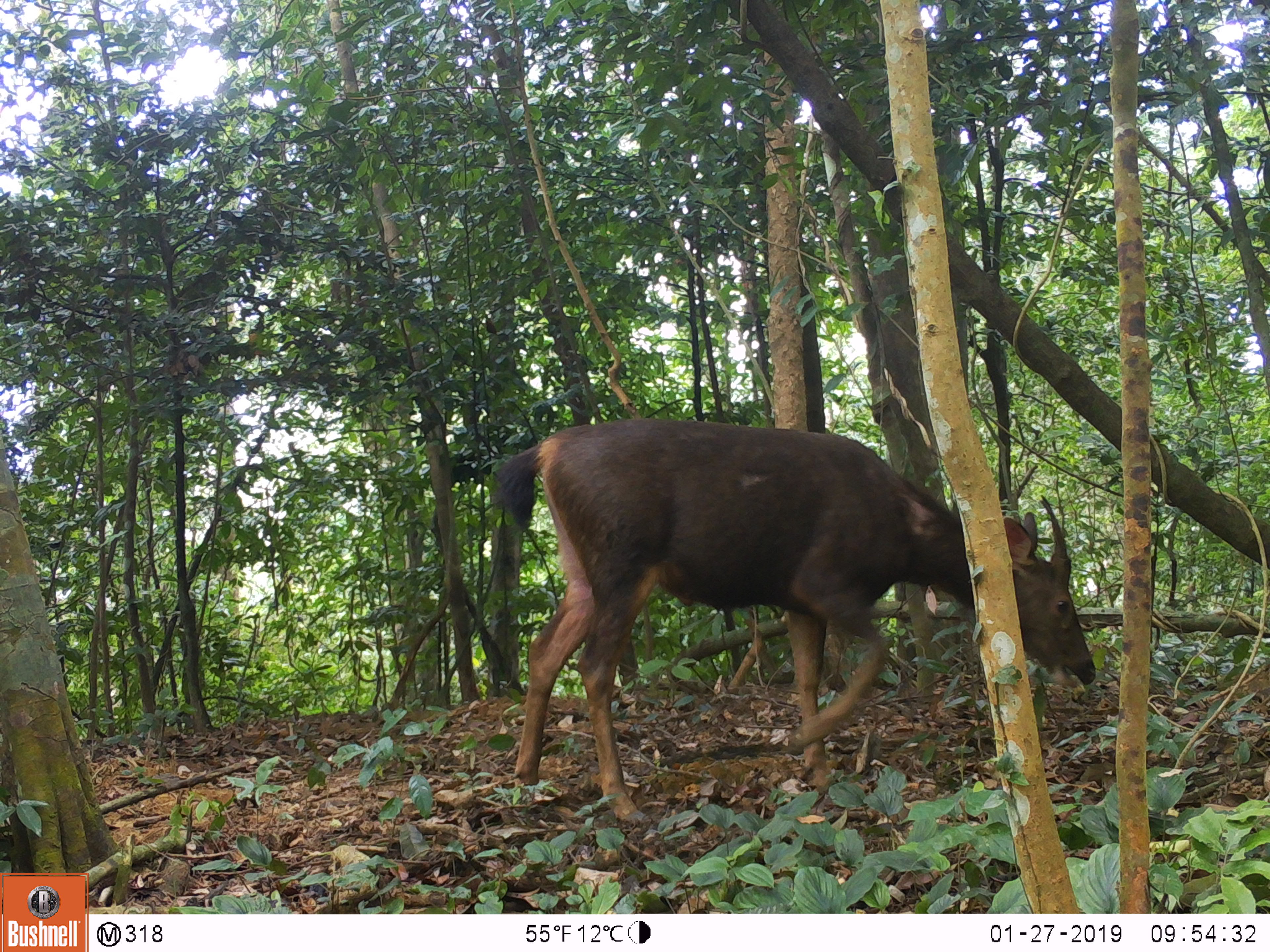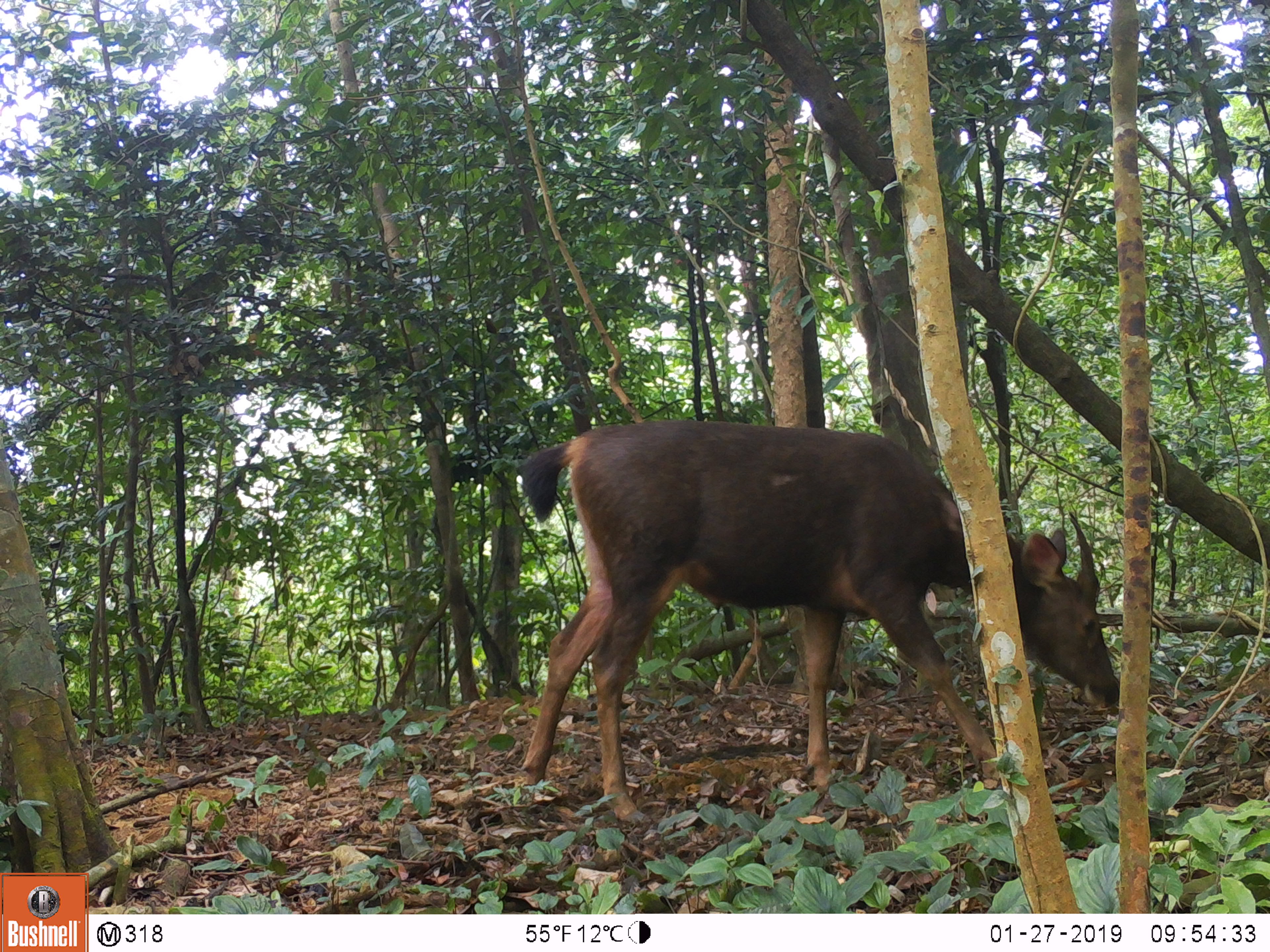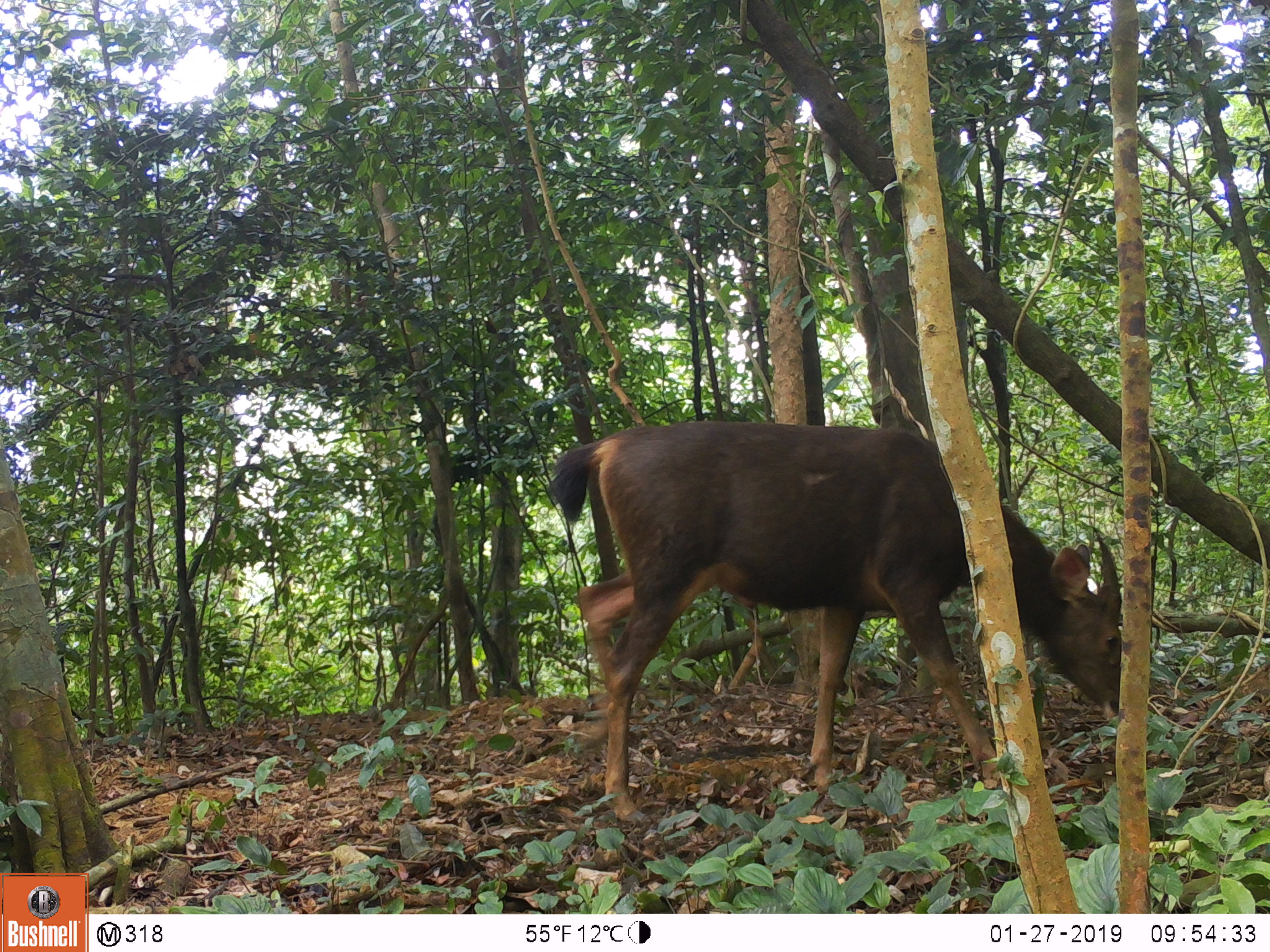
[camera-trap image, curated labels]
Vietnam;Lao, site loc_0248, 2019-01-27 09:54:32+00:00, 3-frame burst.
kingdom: Animalia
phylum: Chordata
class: Mammalia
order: Artiodactyla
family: Cervidae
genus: Rusa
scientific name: Rusa unicolor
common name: sambar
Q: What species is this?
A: Sambar (Rusa unicolor).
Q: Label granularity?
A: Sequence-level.